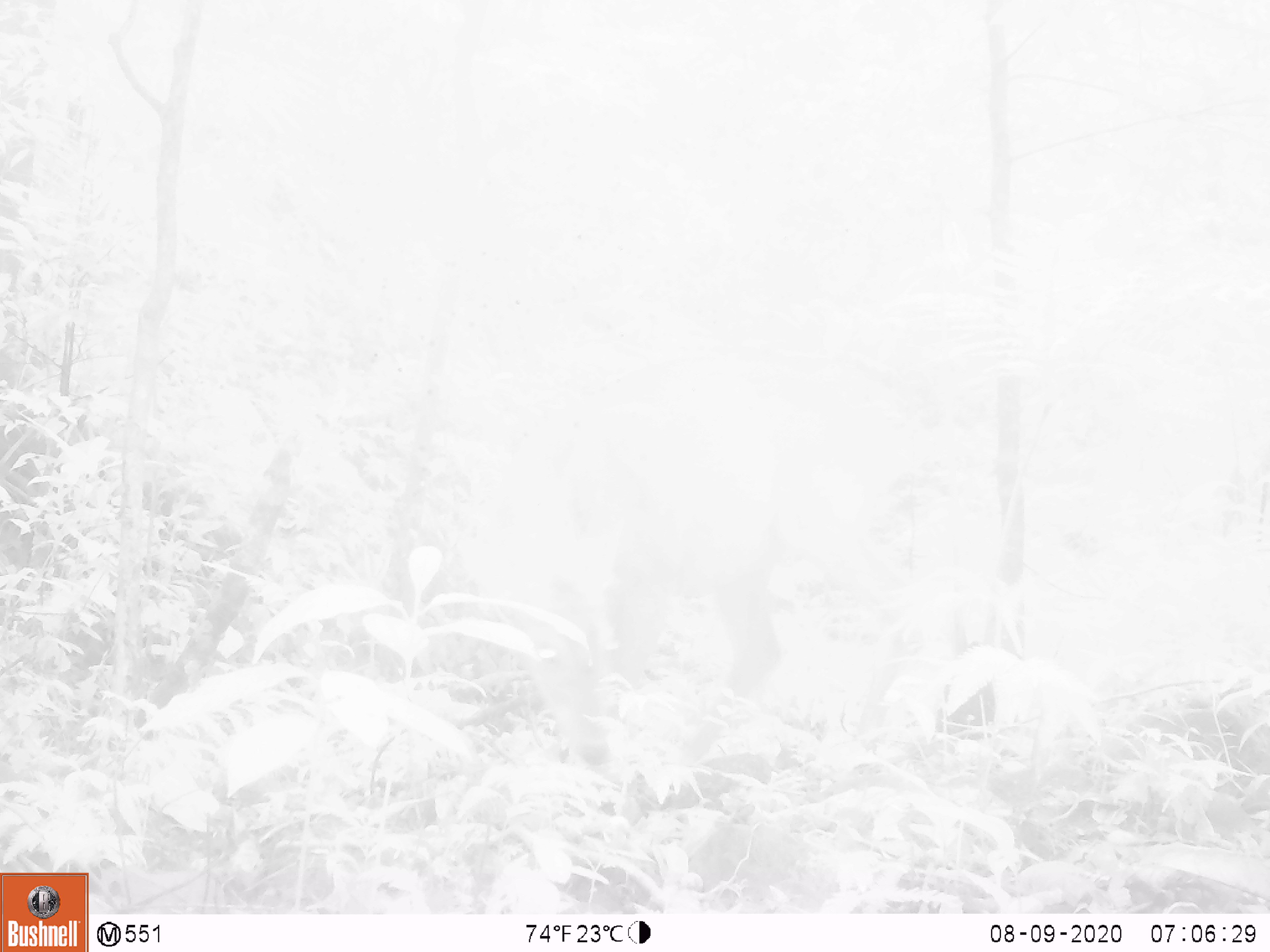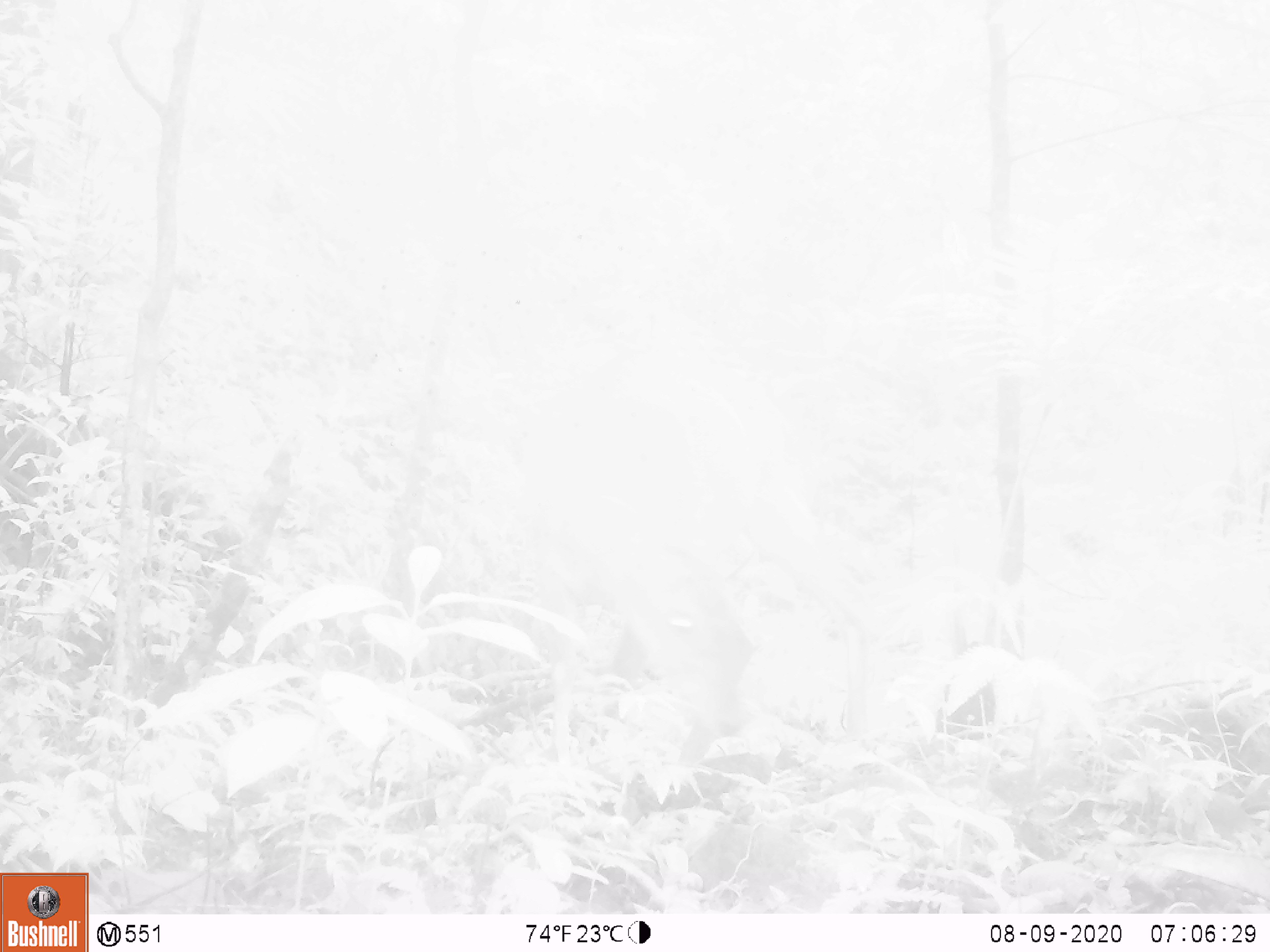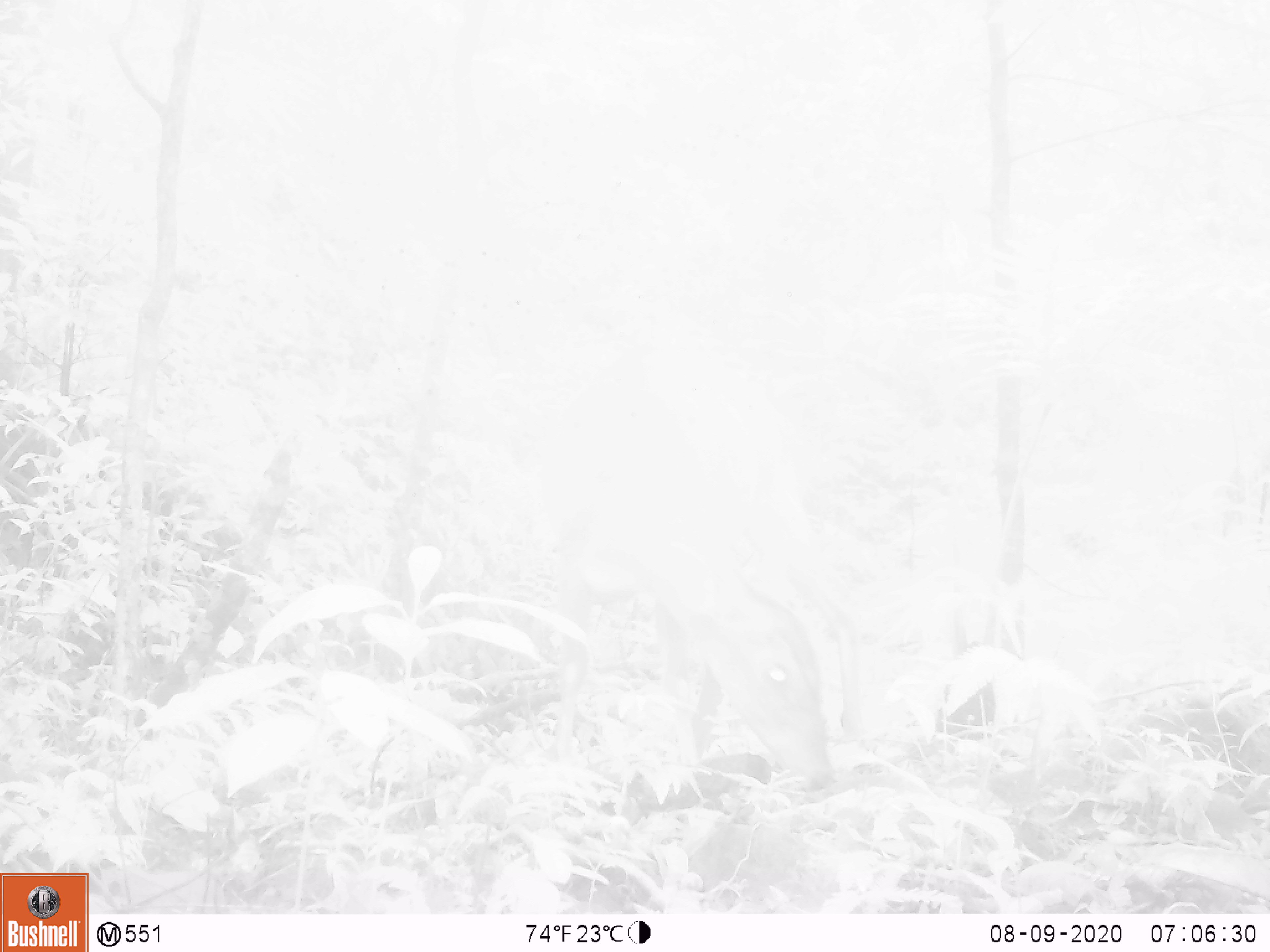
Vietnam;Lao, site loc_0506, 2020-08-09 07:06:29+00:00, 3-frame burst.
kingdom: Animalia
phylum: Chordata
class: Mammalia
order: Artiodactyla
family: Cervidae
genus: Muntiacus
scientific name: Muntiacus vuquangensis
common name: large-antlered muntjac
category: large antlered muntjac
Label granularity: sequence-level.